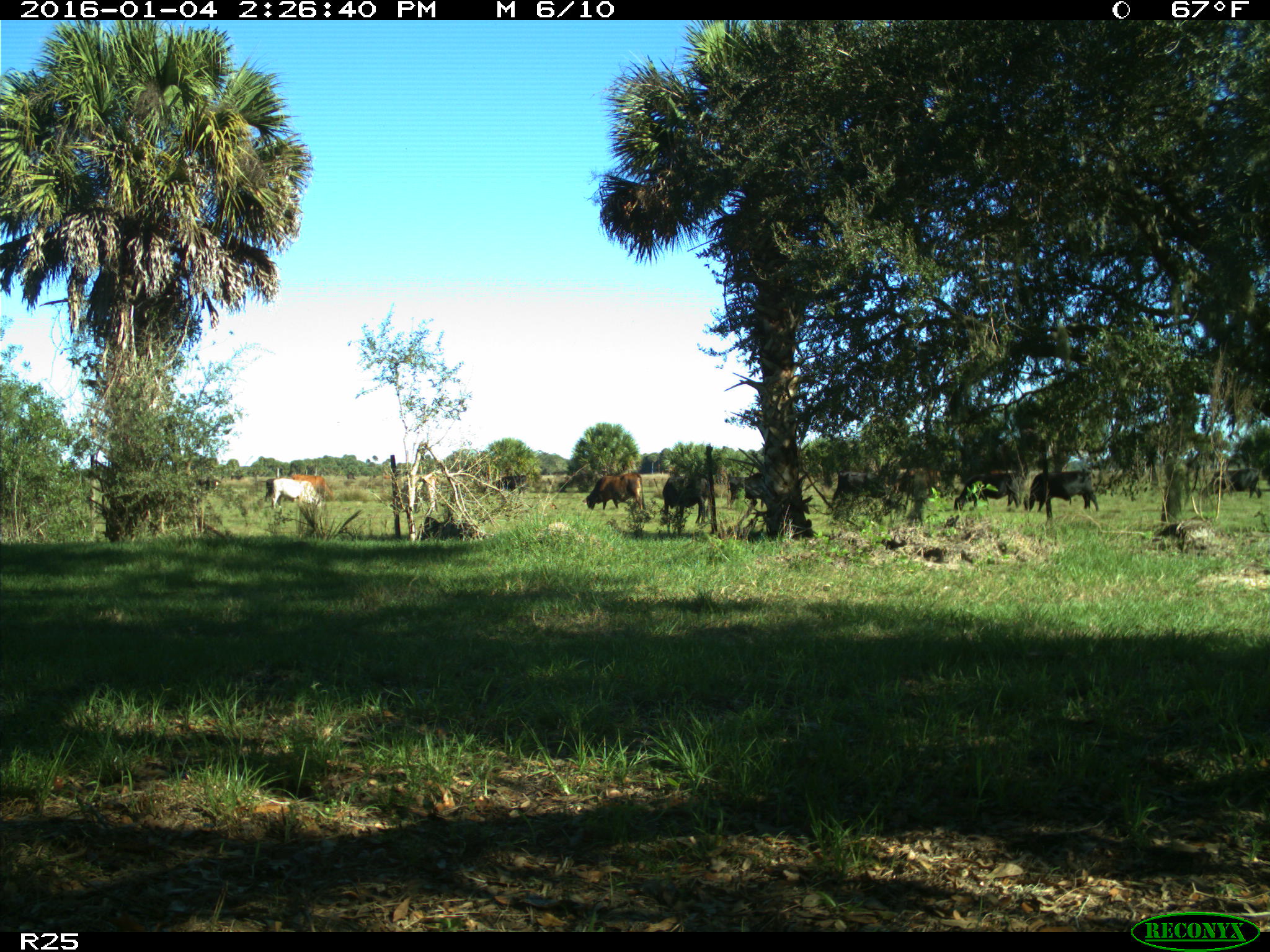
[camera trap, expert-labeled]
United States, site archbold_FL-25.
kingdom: Animalia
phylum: Chordata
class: Mammalia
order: Artiodactyla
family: Bovidae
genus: Bos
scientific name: Bos taurus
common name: domestic cow